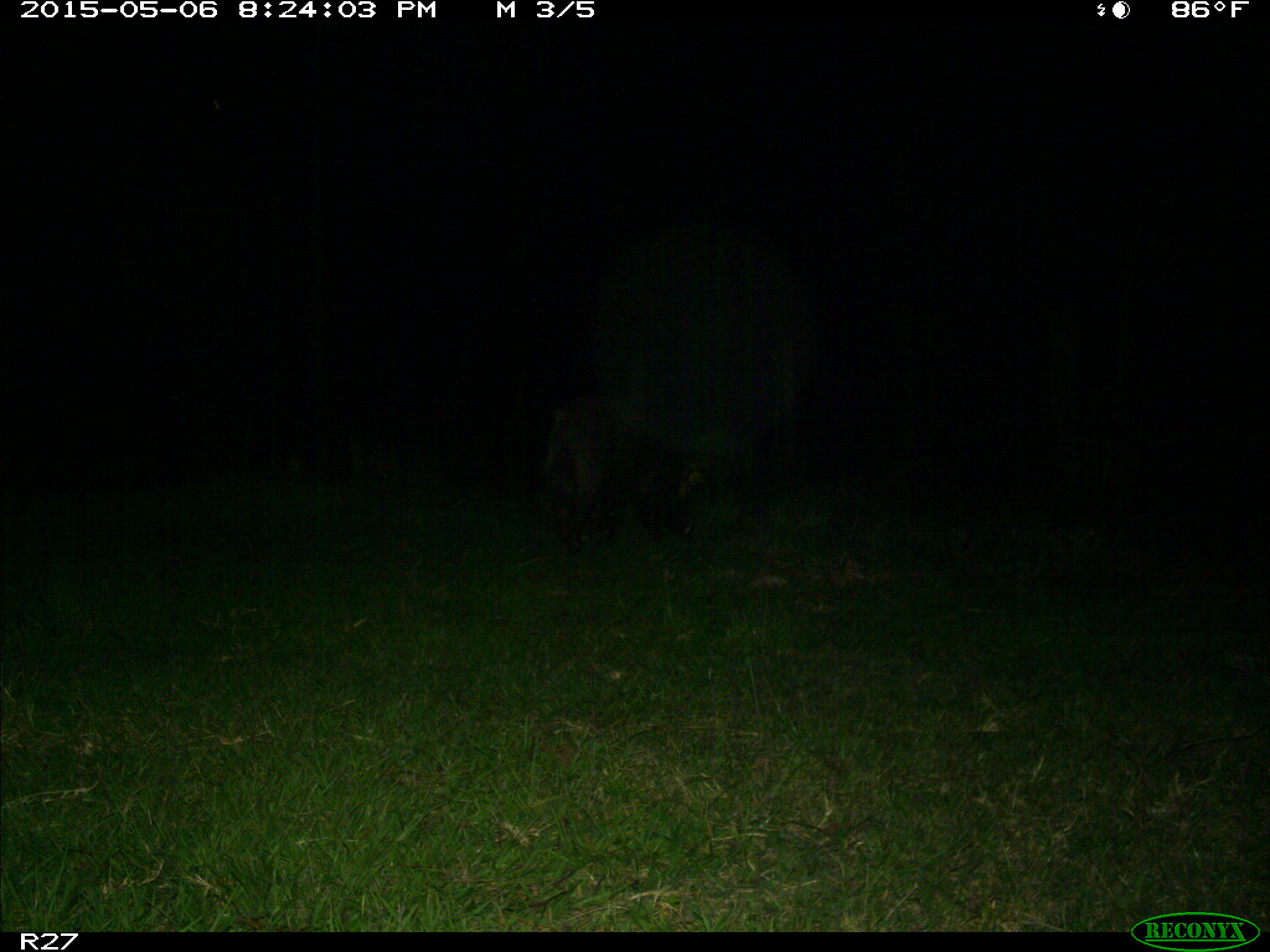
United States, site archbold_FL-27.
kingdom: Animalia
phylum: Chordata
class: Mammalia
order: Artiodactyla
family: Suidae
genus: Sus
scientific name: Sus scrofa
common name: wild boar